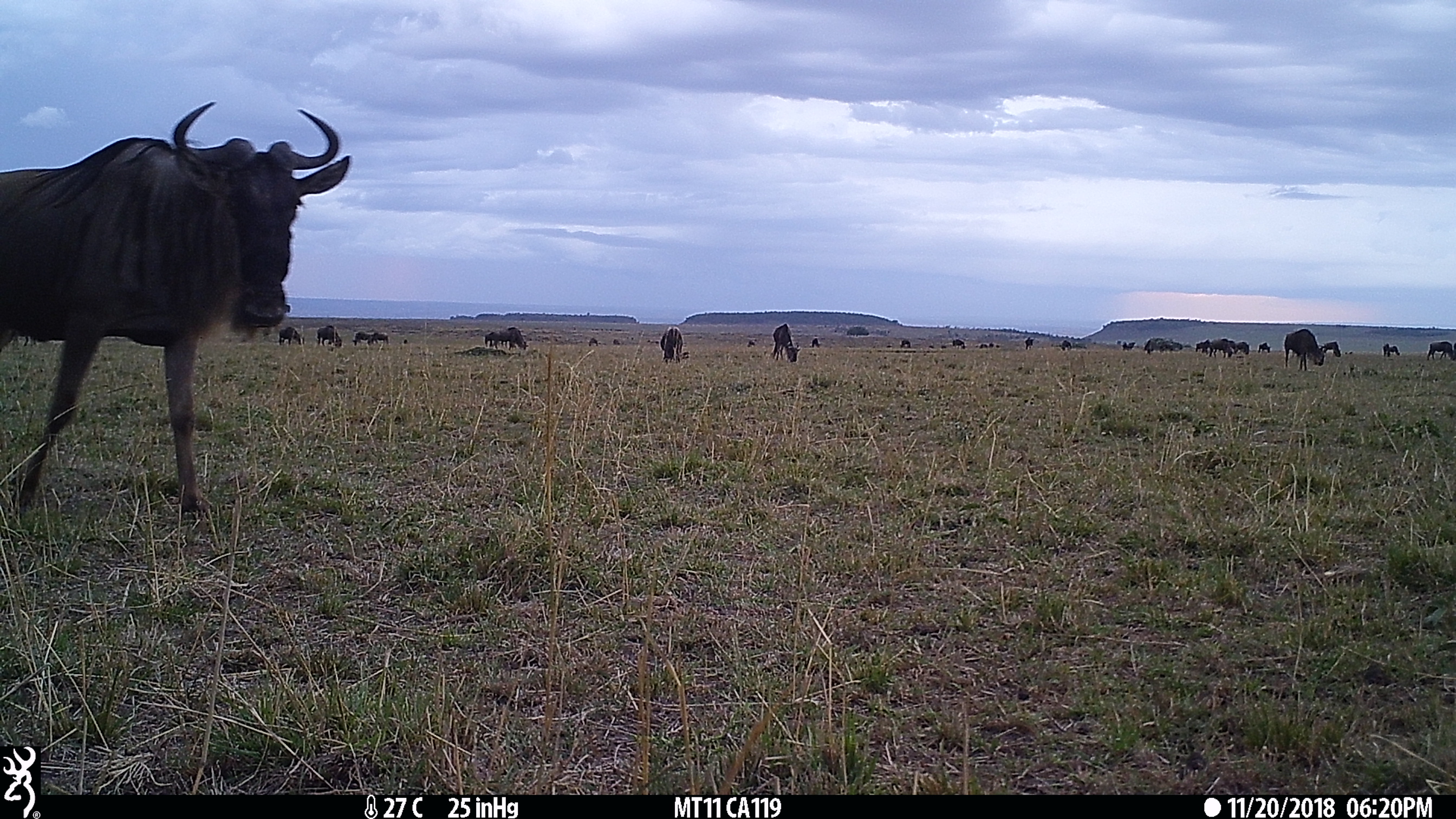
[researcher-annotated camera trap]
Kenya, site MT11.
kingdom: Animalia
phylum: Chordata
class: Mammalia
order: Artiodactyla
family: Bovidae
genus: Connochaetes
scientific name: Connochaetes taurinus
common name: blue wildebeest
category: wildebeest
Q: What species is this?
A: Wildebeest (blue wildebeest) (Connochaetes taurinus).